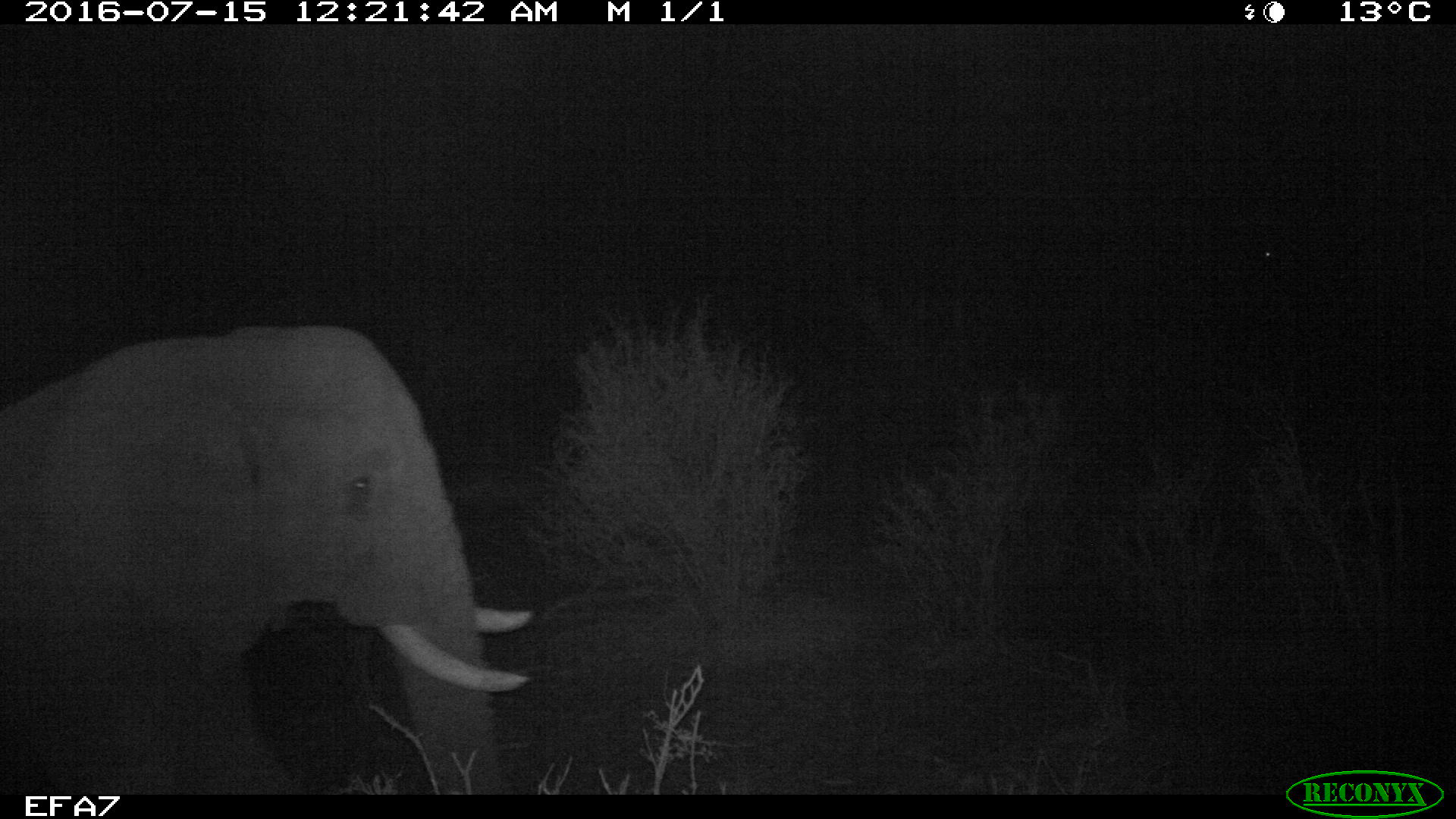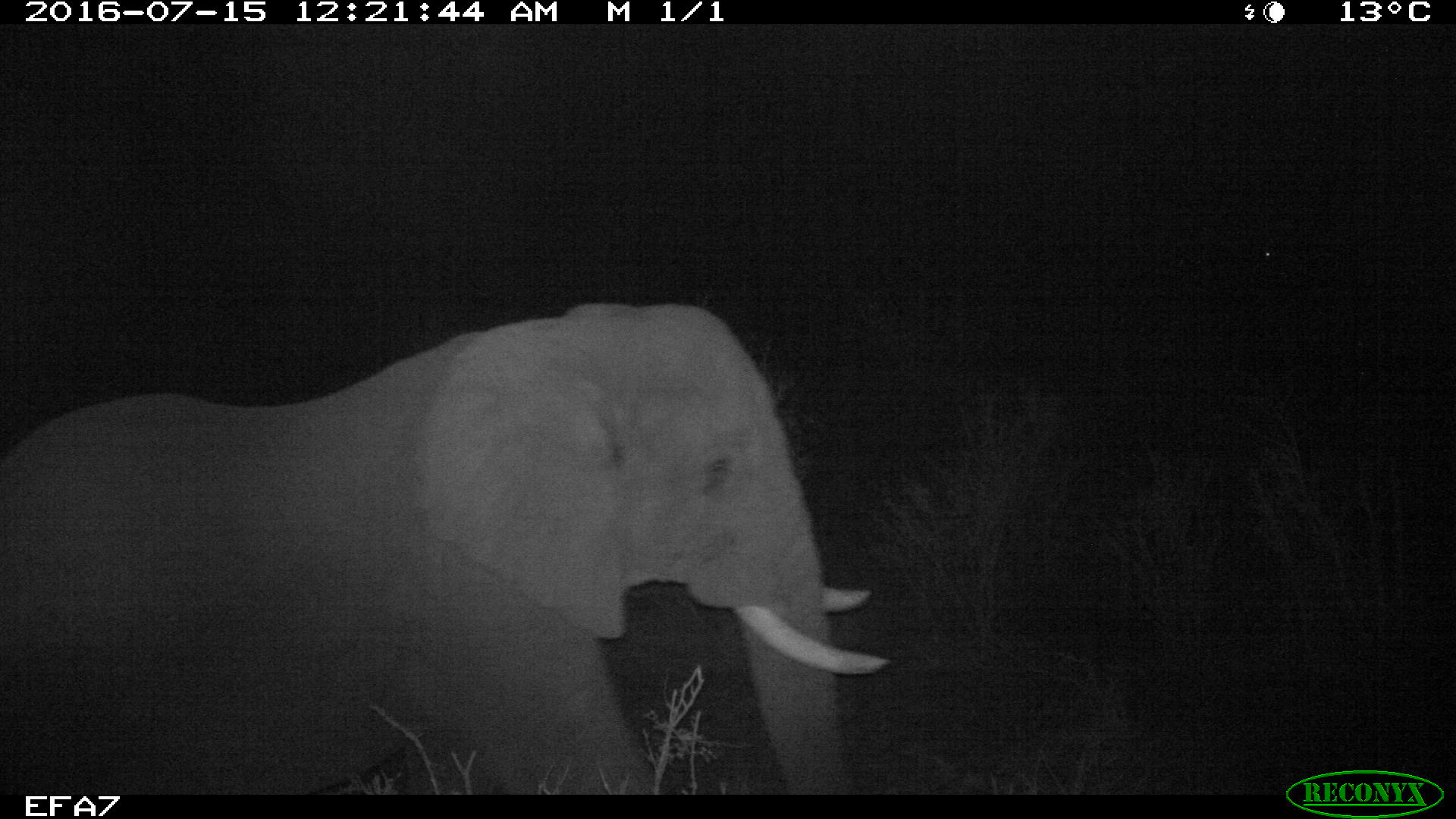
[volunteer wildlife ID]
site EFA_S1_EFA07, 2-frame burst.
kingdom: Animalia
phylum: Chordata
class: Mammalia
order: Proboscidea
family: Elephantidae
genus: Loxodonta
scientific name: Loxodonta africana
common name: african bush elephant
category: elephant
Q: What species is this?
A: Elephant (african bush elephant) (Loxodonta africana).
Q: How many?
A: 1.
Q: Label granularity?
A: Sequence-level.